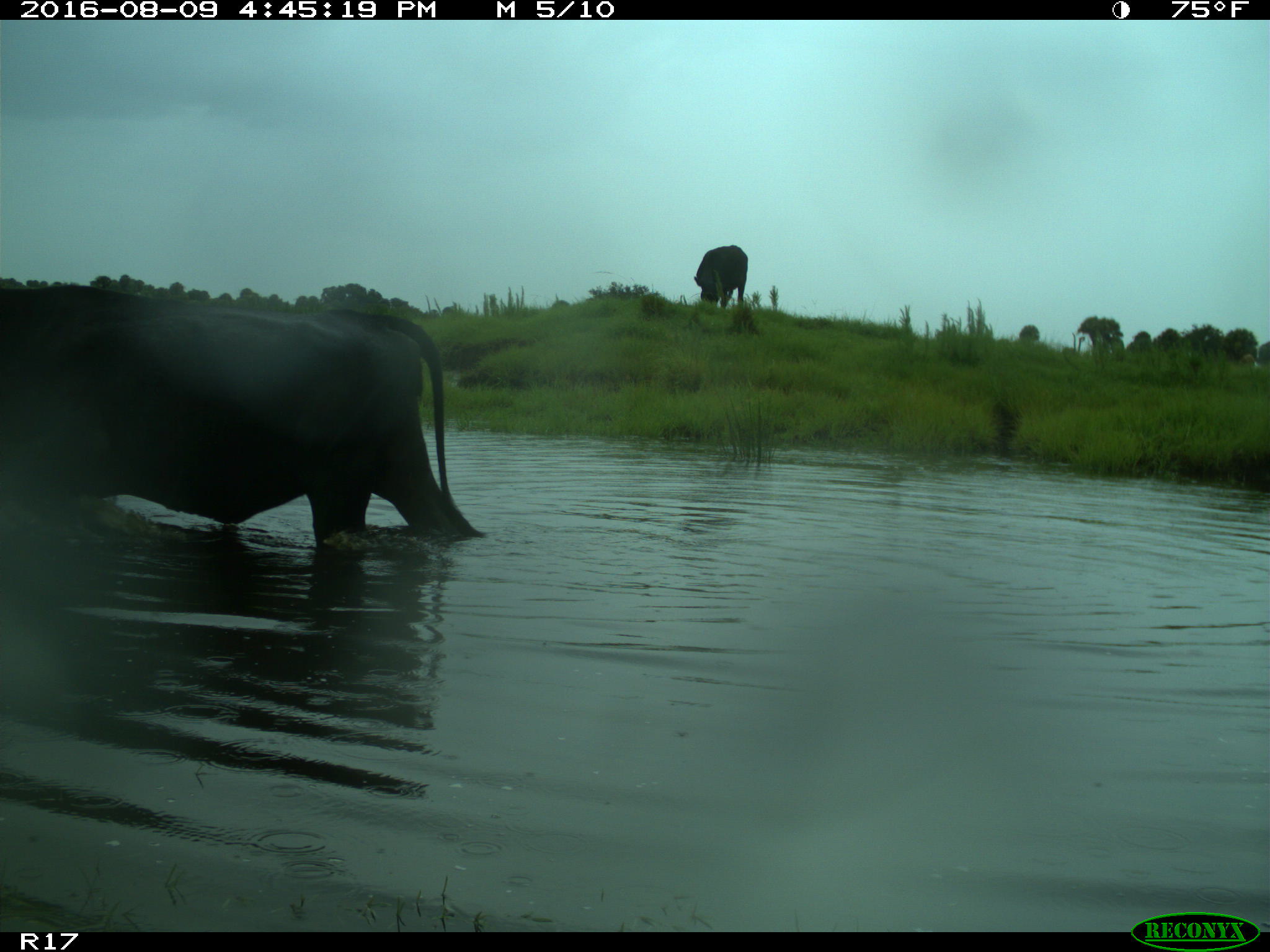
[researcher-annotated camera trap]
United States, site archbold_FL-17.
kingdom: Animalia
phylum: Chordata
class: Mammalia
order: Artiodactyla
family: Bovidae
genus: Bos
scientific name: Bos taurus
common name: domestic cow